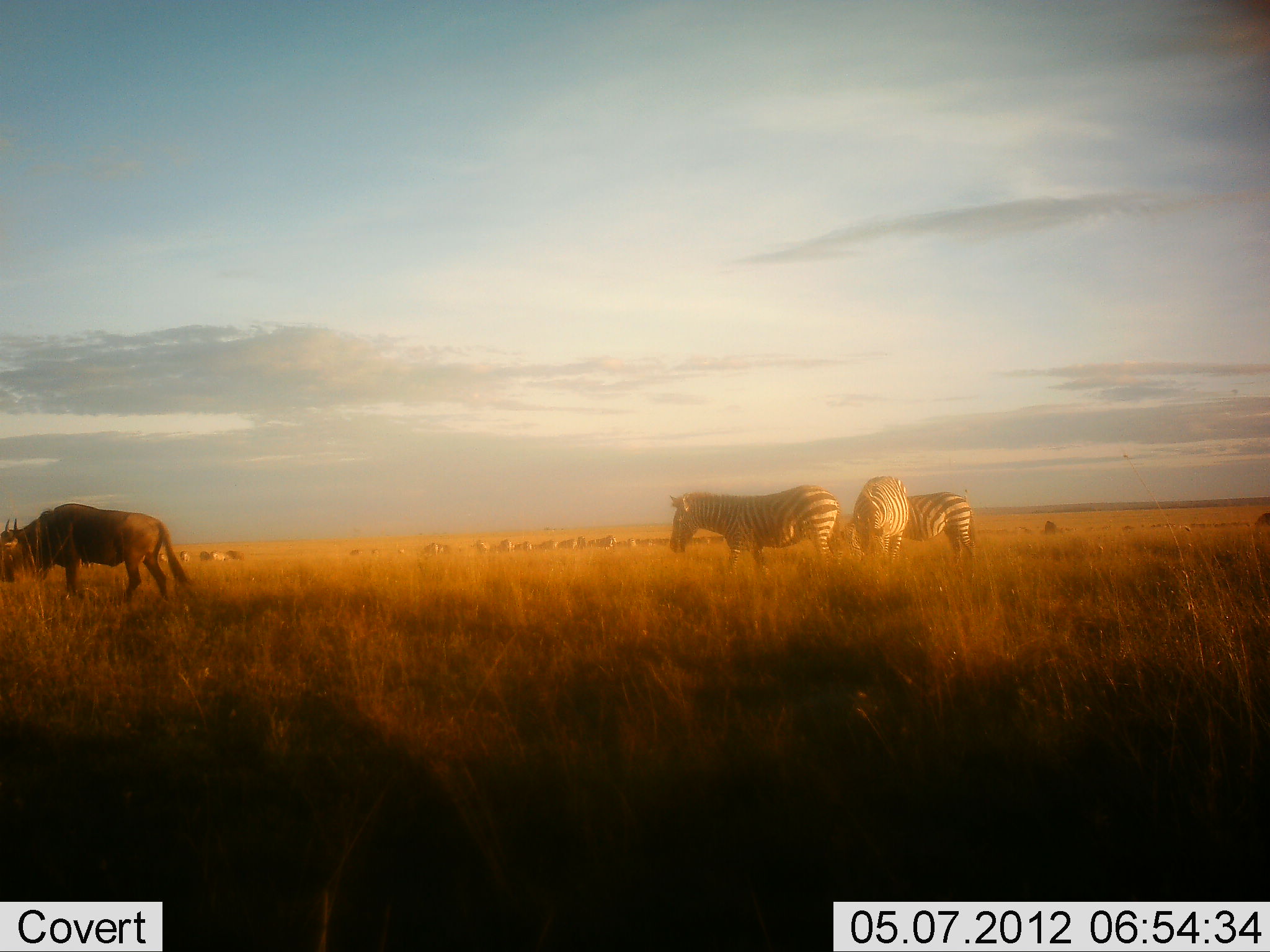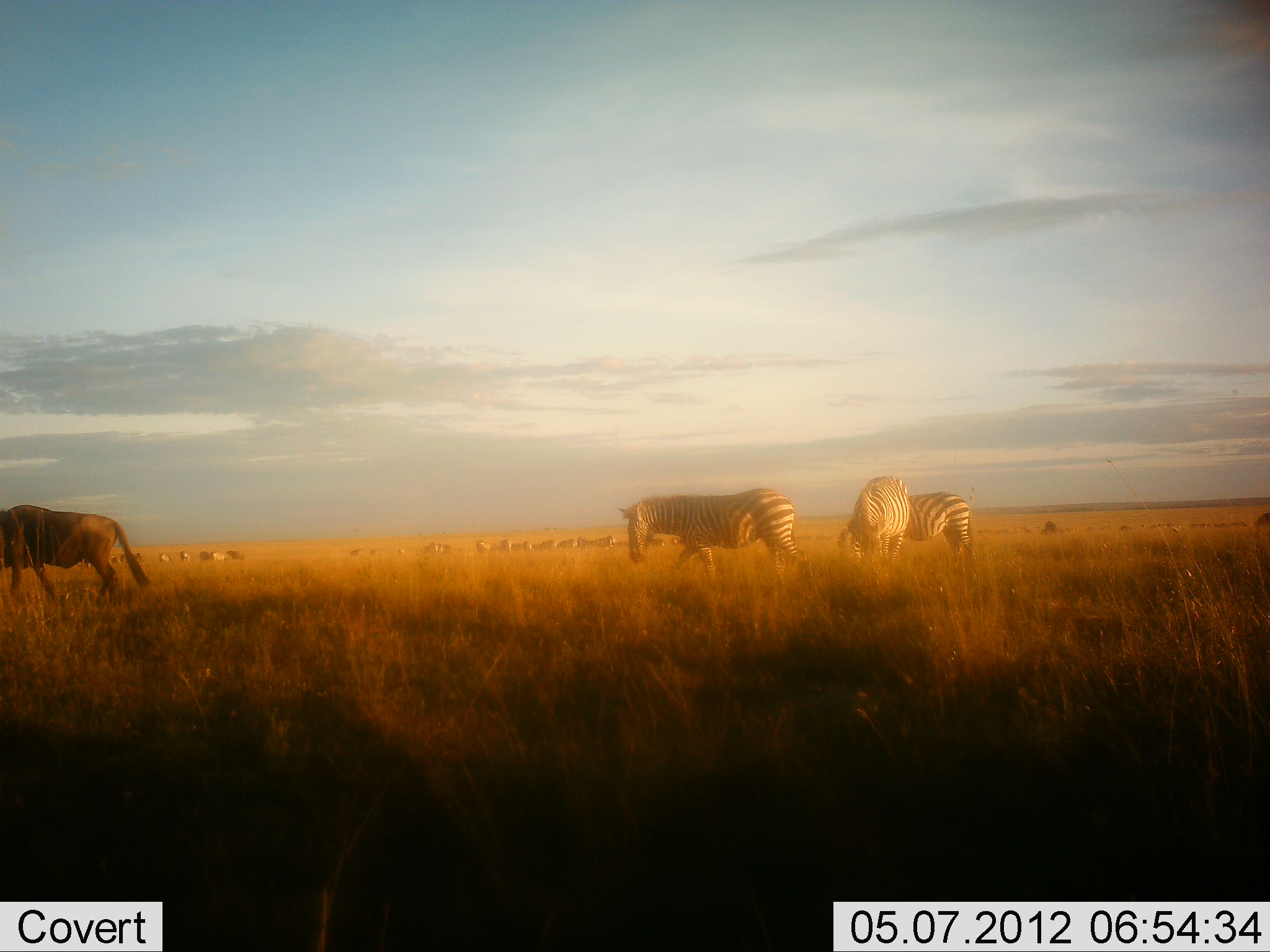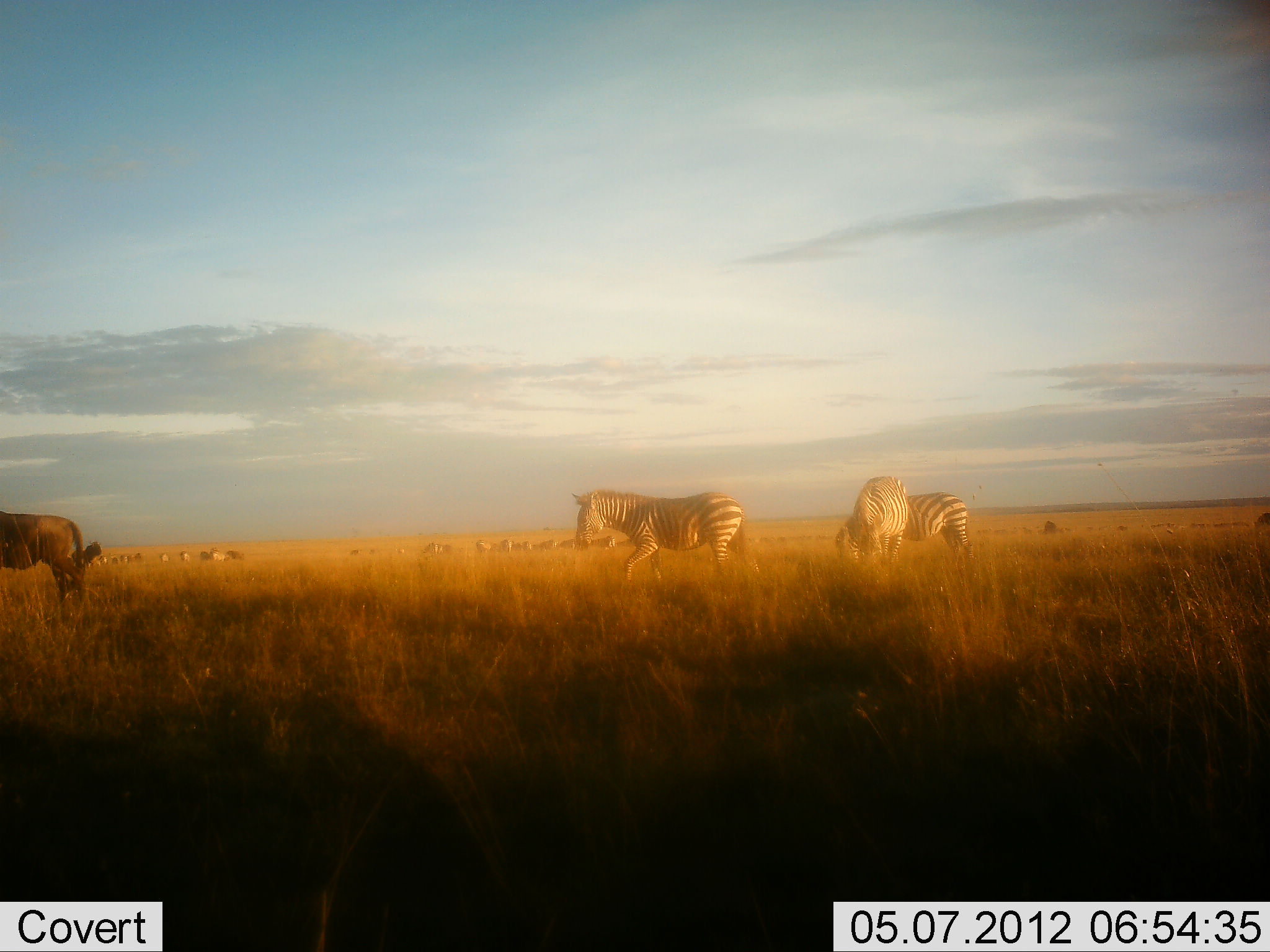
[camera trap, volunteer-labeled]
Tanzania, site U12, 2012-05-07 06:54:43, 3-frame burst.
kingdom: Animalia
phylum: Chordata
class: Mammalia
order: Artiodactyla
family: Bovidae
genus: Connochaetes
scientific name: Connochaetes taurinus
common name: blue wildebeest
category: wildebeest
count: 1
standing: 40%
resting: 10%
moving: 80%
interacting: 10%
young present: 0%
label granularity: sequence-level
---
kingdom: Animalia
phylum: Chordata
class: Mammalia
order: Perissodactyla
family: Equidae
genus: Equus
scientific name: Equus quagga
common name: plains zebra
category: zebra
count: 3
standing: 31%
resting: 0%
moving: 69%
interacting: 0%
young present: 0%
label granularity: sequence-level